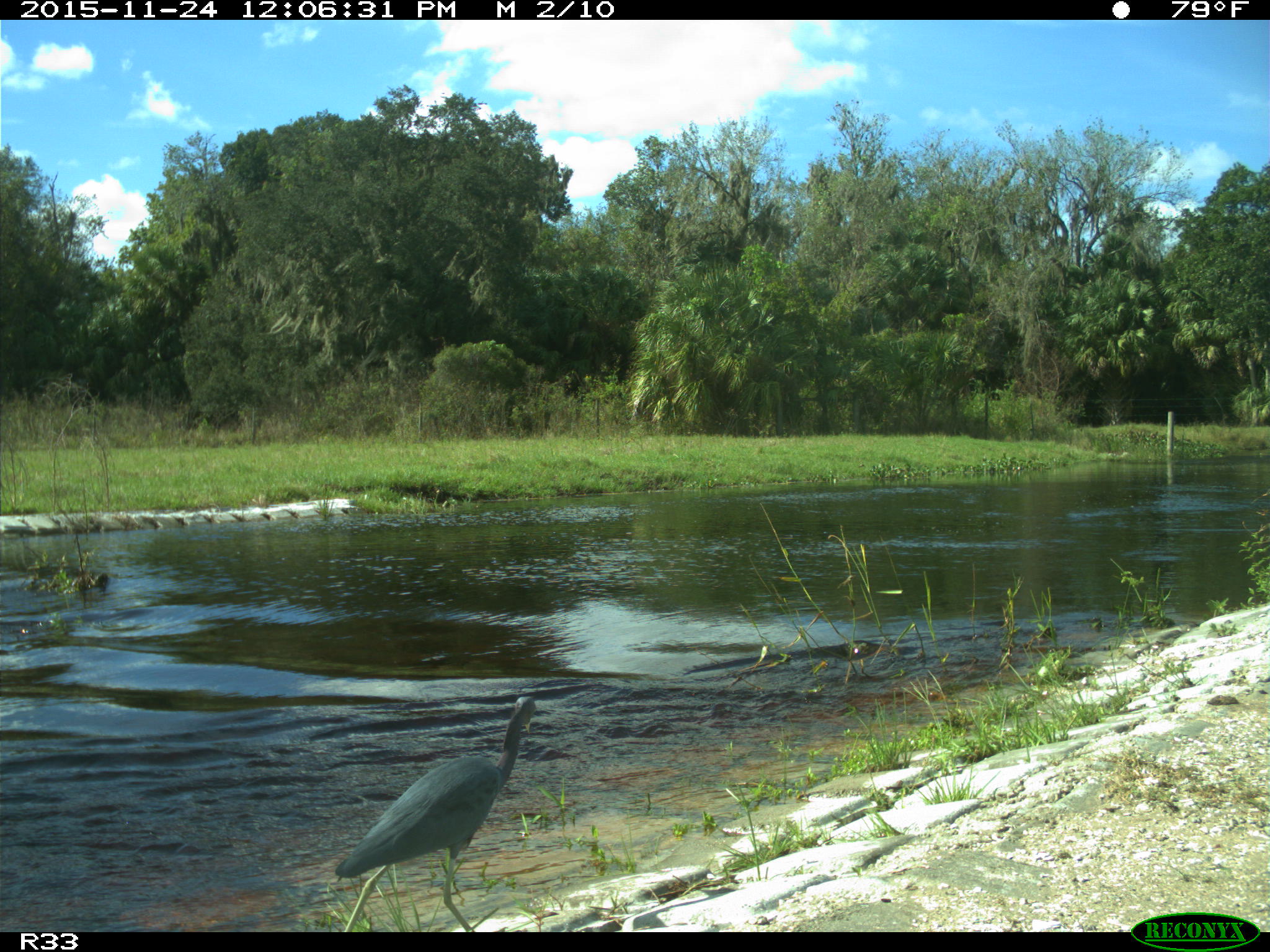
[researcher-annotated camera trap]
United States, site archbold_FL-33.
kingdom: Animalia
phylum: Chordata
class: Aves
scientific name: Aves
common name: birds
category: unidentified bird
Unidentified bird (birds) (Aves).